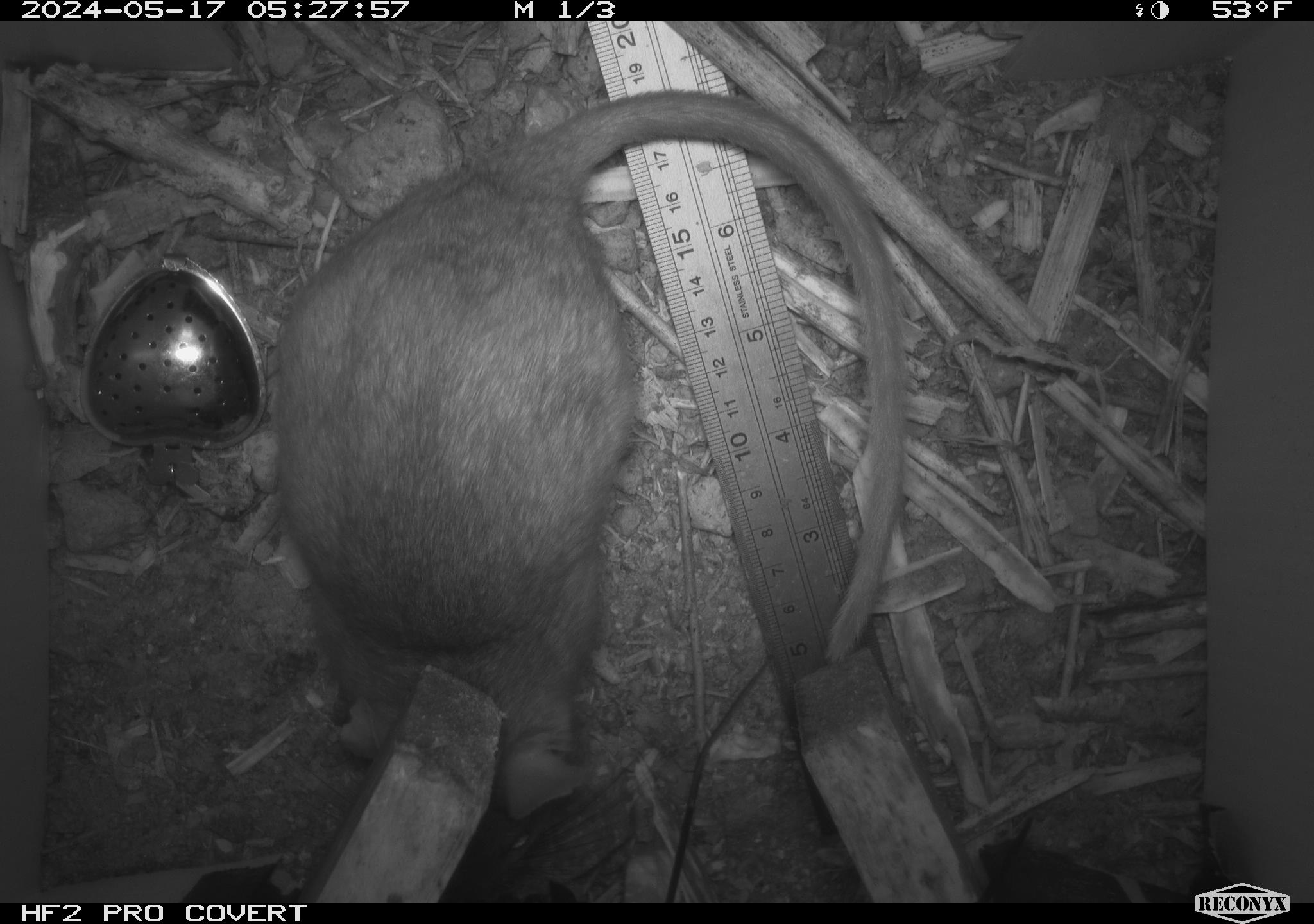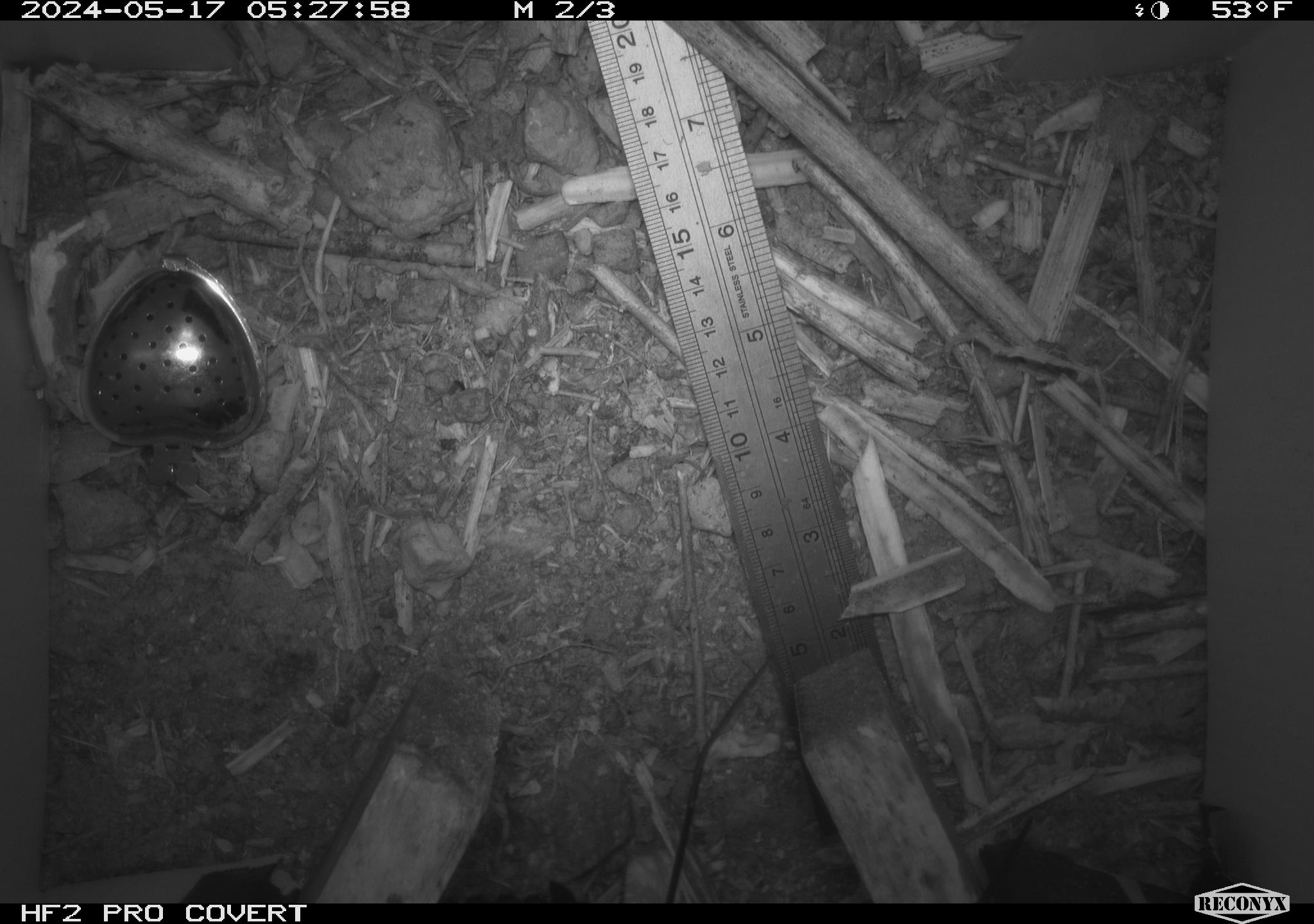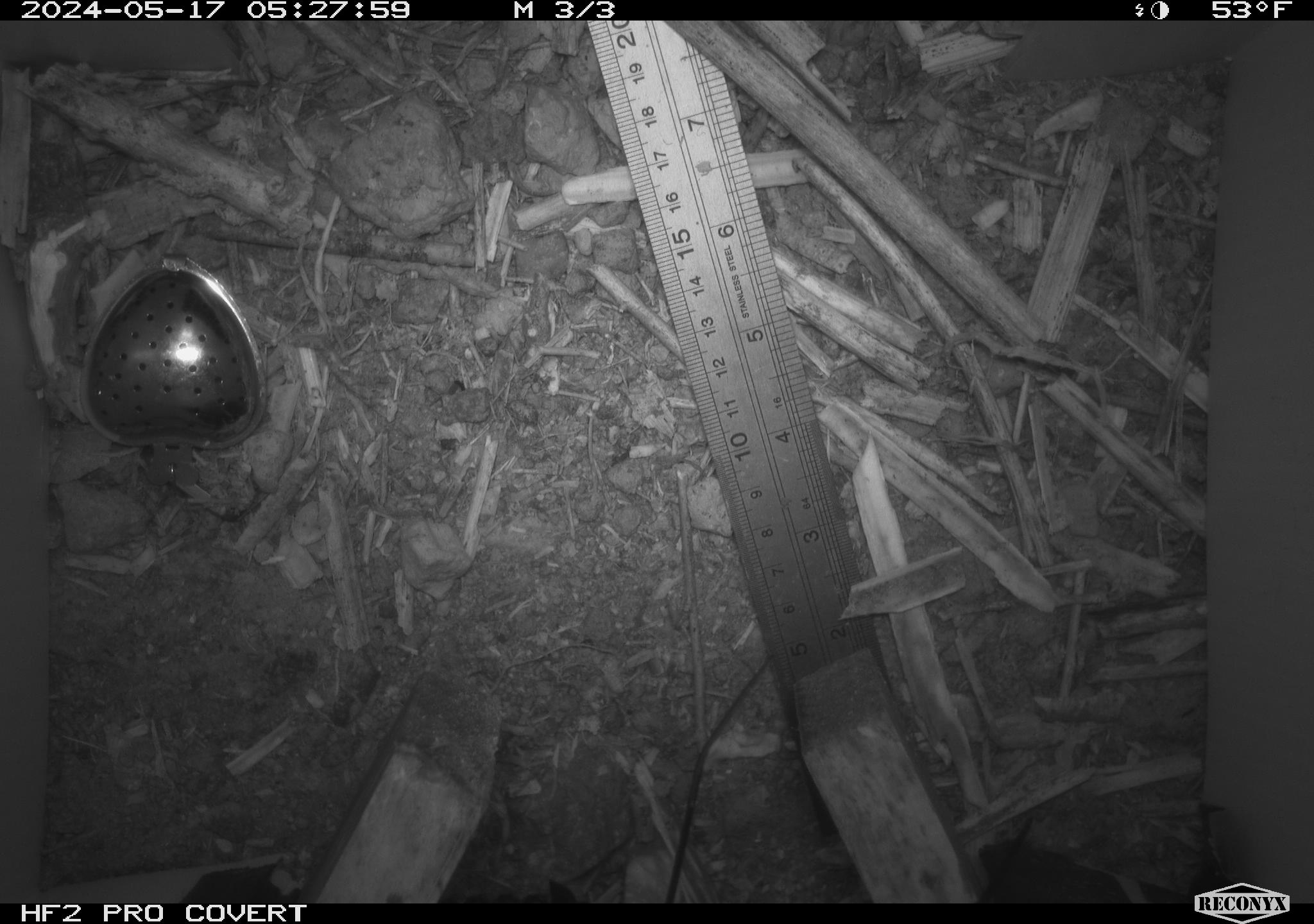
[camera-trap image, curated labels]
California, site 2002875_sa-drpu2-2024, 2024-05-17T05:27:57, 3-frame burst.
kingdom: Animalia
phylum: Chordata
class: Mammalia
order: Rodentia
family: Cricetidae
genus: Neotoma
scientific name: Neotoma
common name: pack rat or woodrat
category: neotoma species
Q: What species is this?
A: Neotoma species (pack rat or woodrat) (Neotoma).